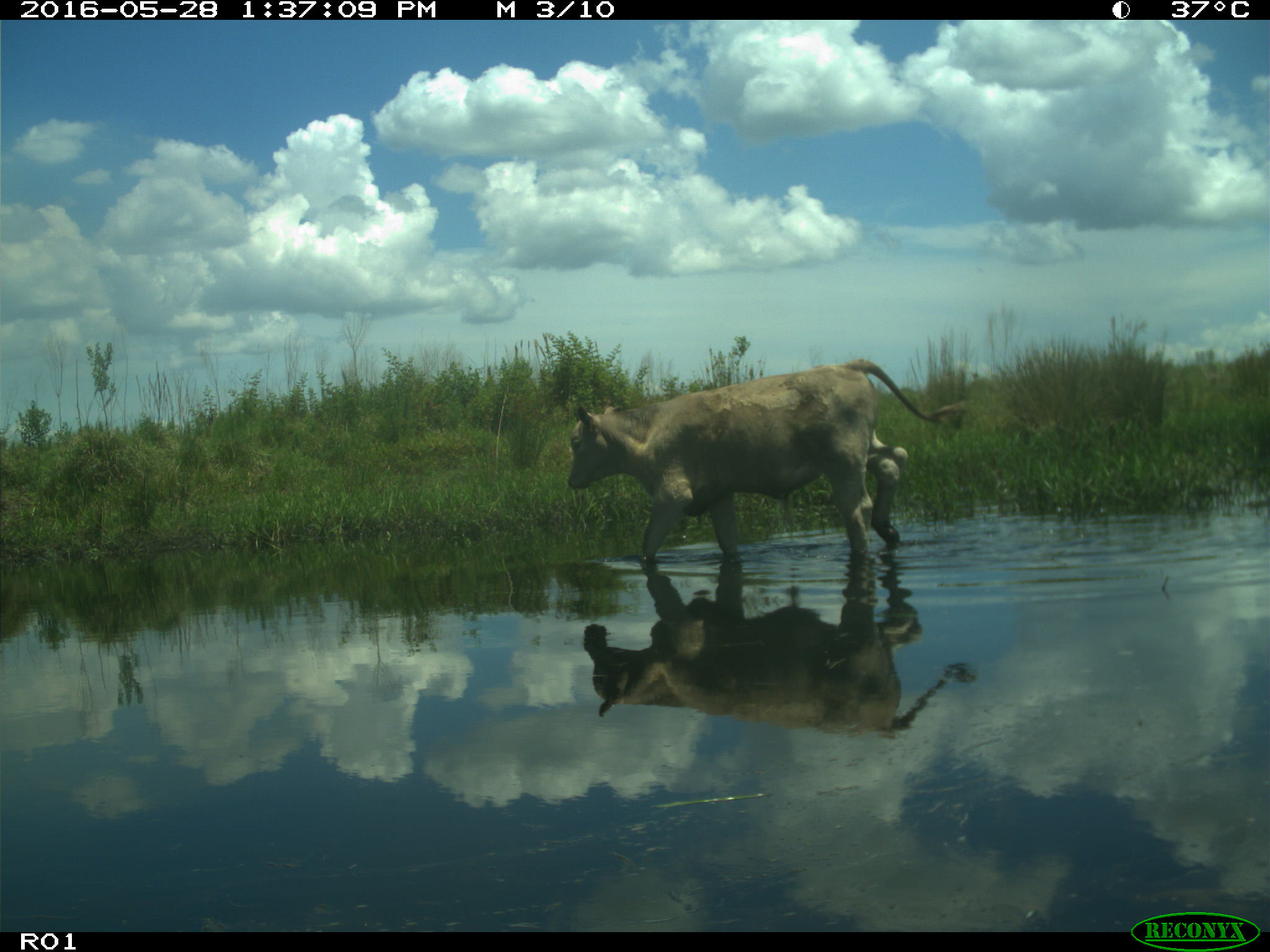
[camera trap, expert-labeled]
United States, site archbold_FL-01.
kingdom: Animalia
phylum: Chordata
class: Mammalia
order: Artiodactyla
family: Bovidae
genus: Bos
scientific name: Bos taurus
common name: domestic cow